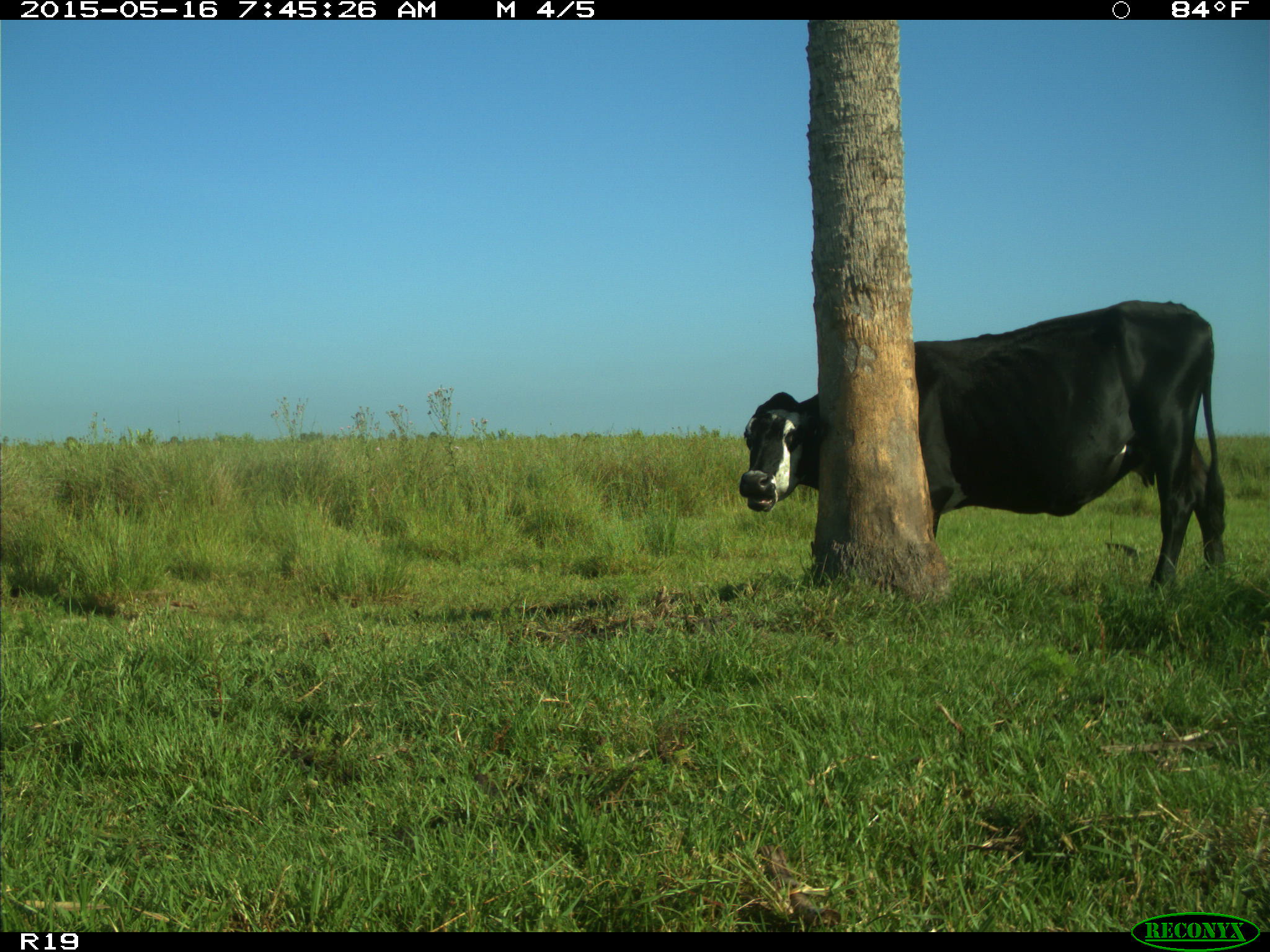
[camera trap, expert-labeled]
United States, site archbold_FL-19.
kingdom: Animalia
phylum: Chordata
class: Mammalia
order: Artiodactyla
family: Bovidae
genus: Bos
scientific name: Bos taurus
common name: domestic cow